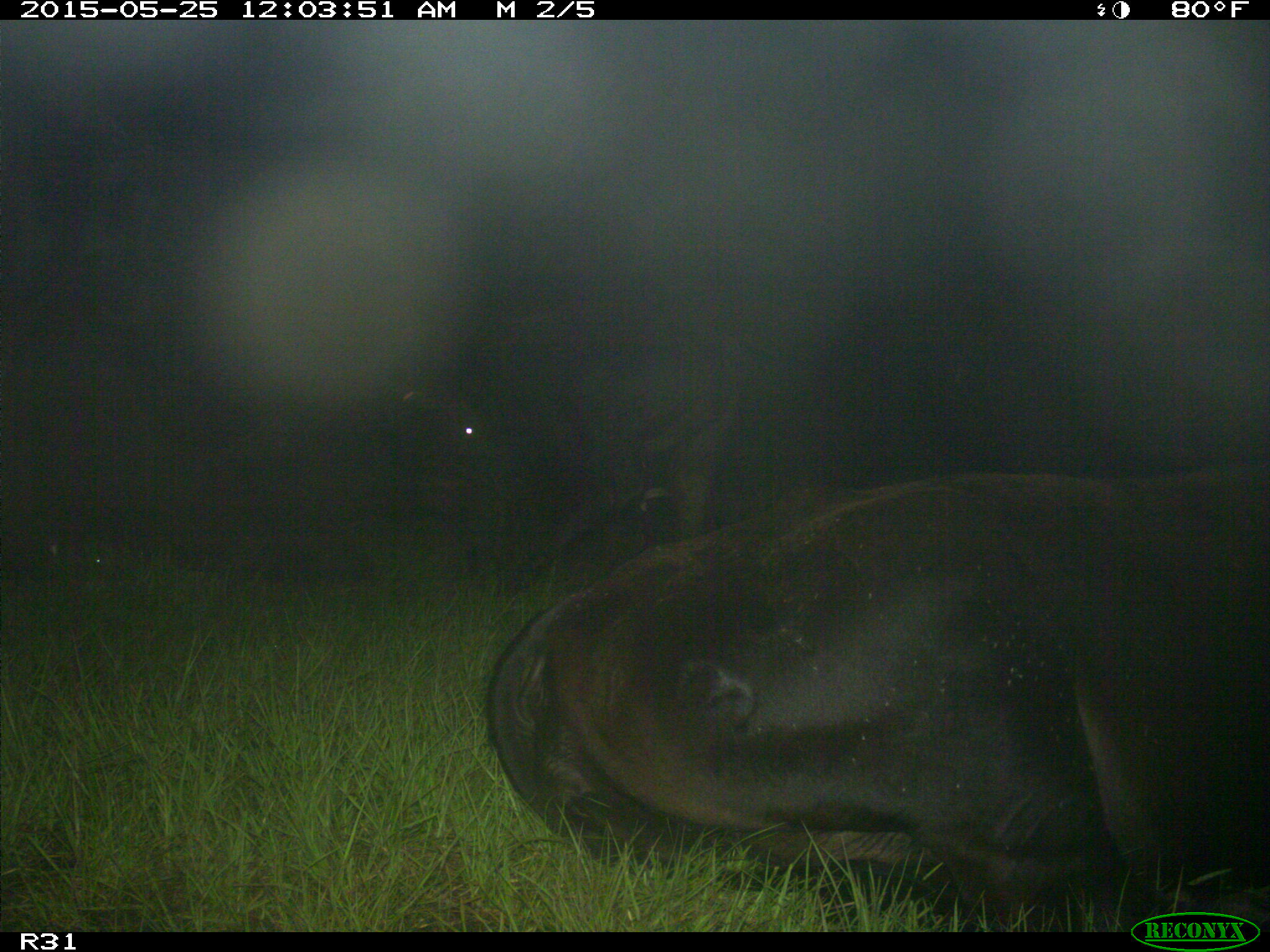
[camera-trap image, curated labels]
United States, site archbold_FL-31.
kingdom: Animalia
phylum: Chordata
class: Mammalia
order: Artiodactyla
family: Bovidae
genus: Bos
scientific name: Bos taurus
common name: domestic cow